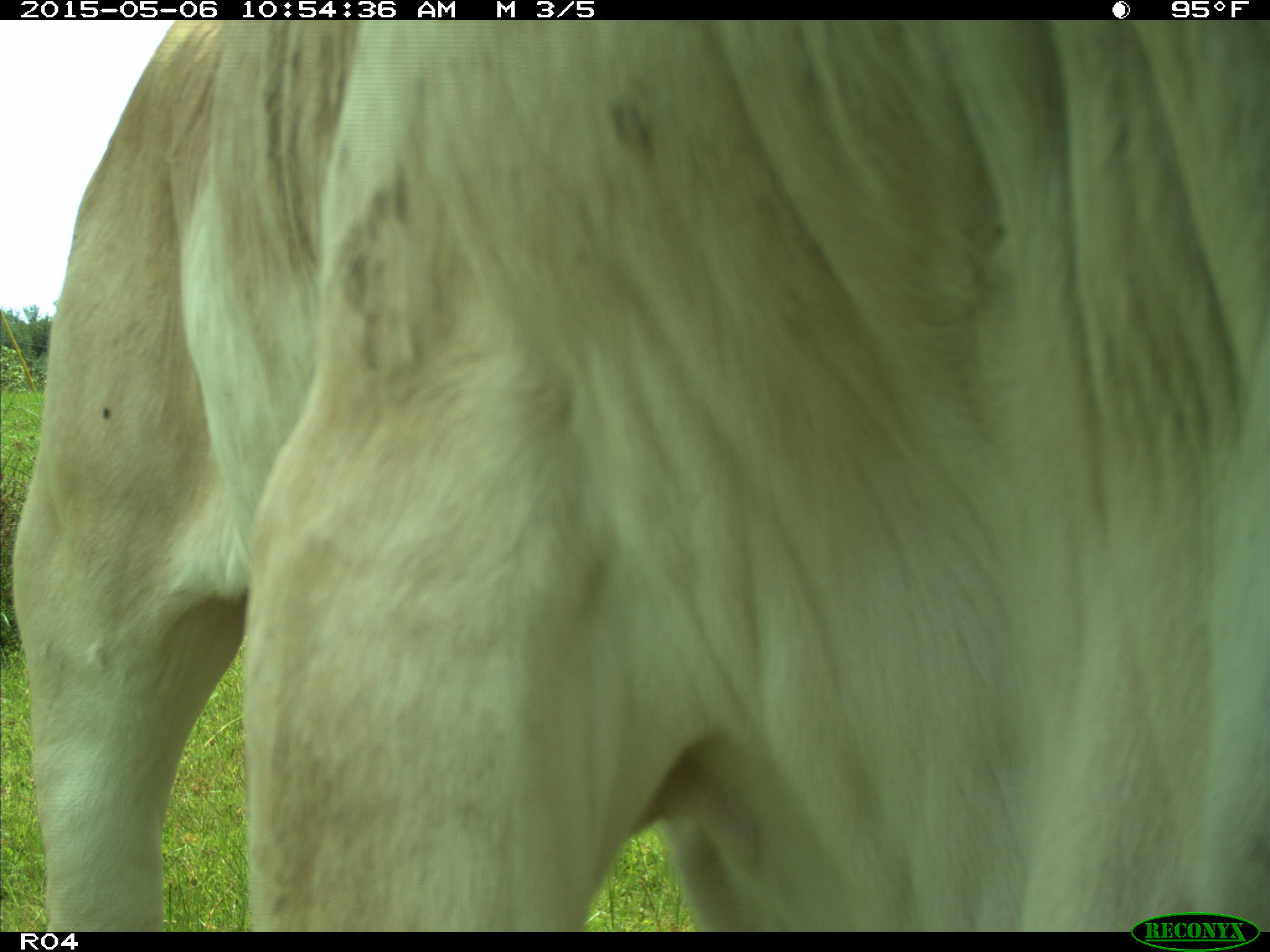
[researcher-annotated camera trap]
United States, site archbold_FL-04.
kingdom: Animalia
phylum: Chordata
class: Mammalia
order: Artiodactyla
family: Bovidae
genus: Bos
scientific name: Bos taurus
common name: domestic cow